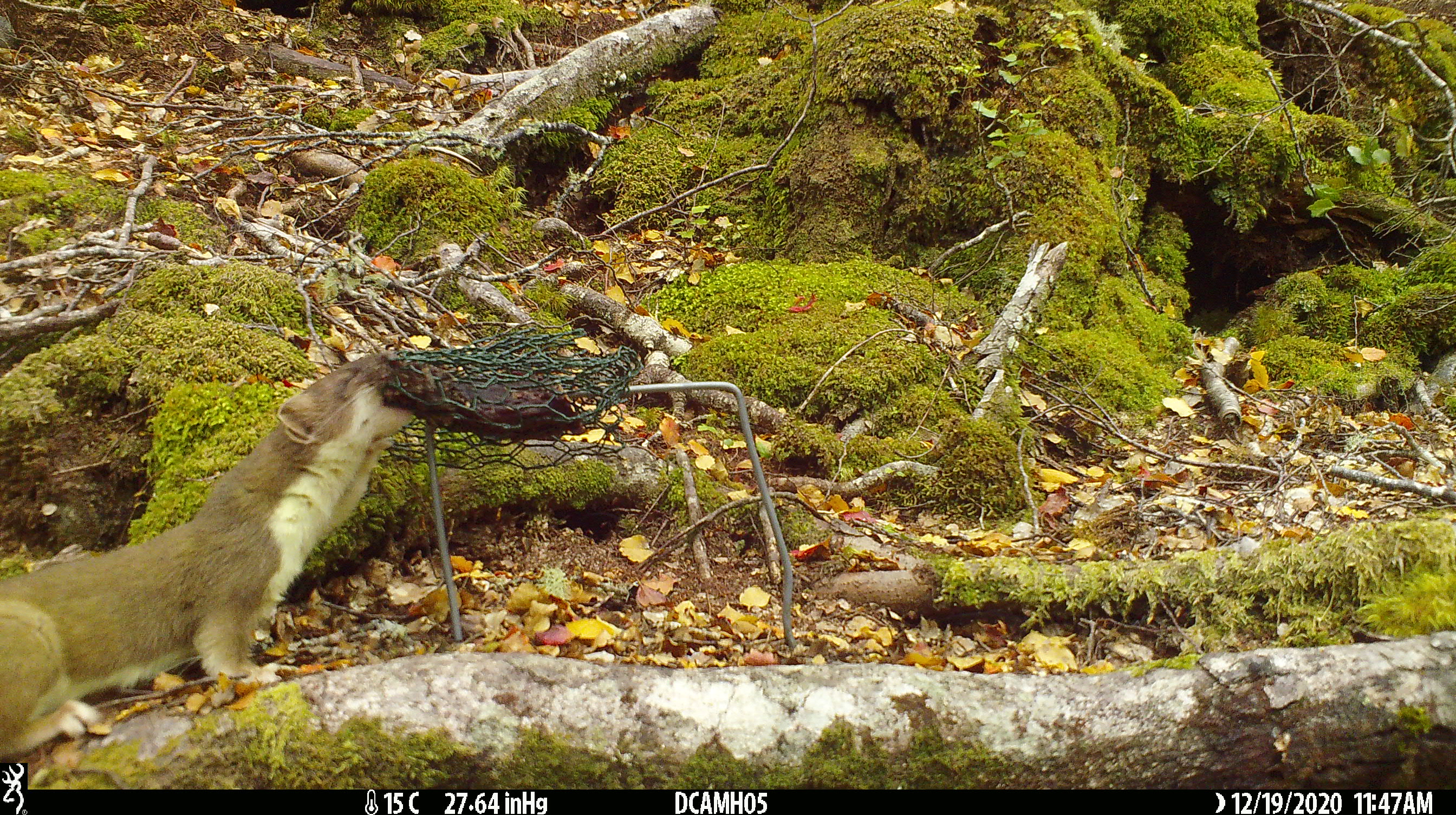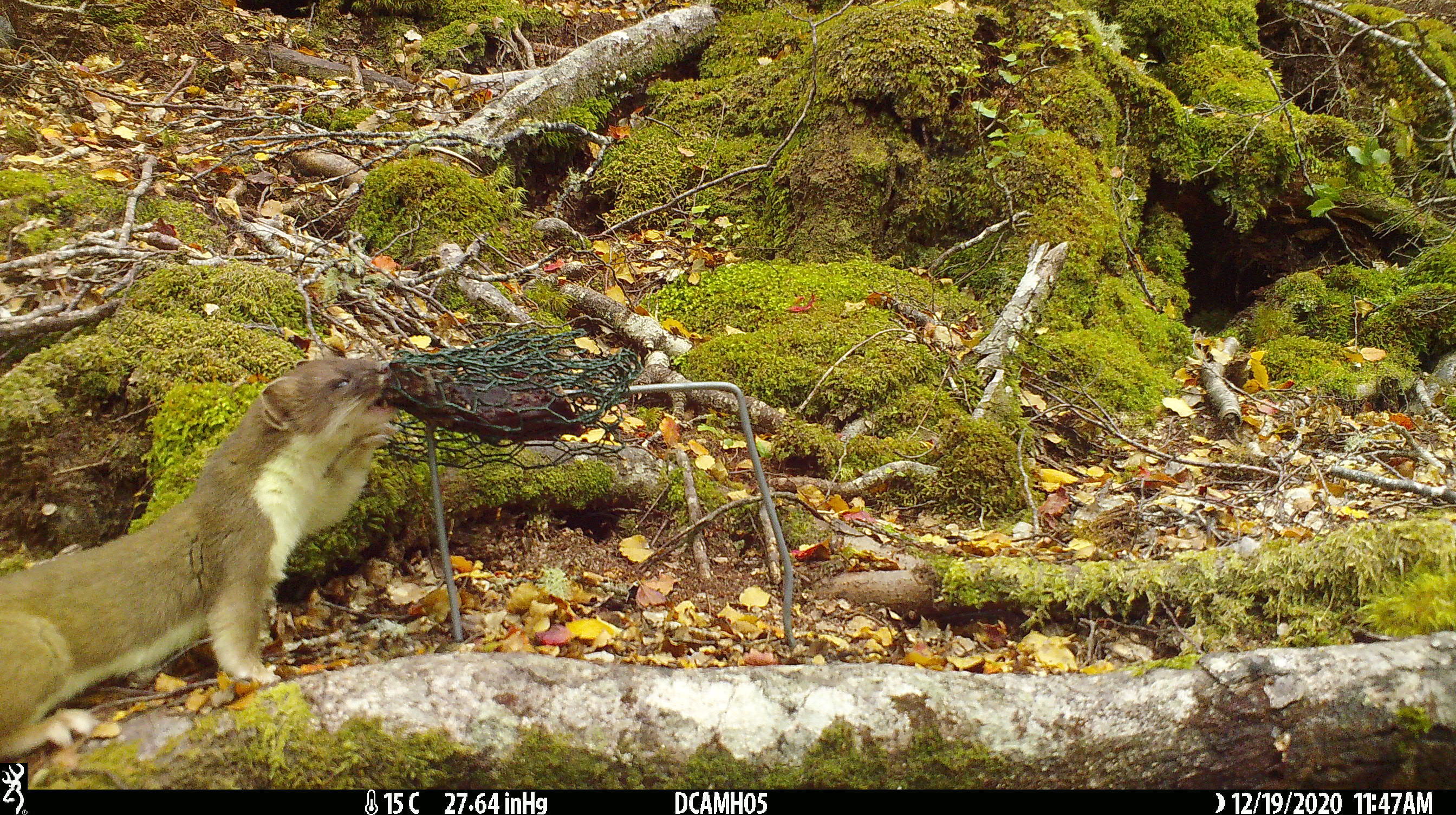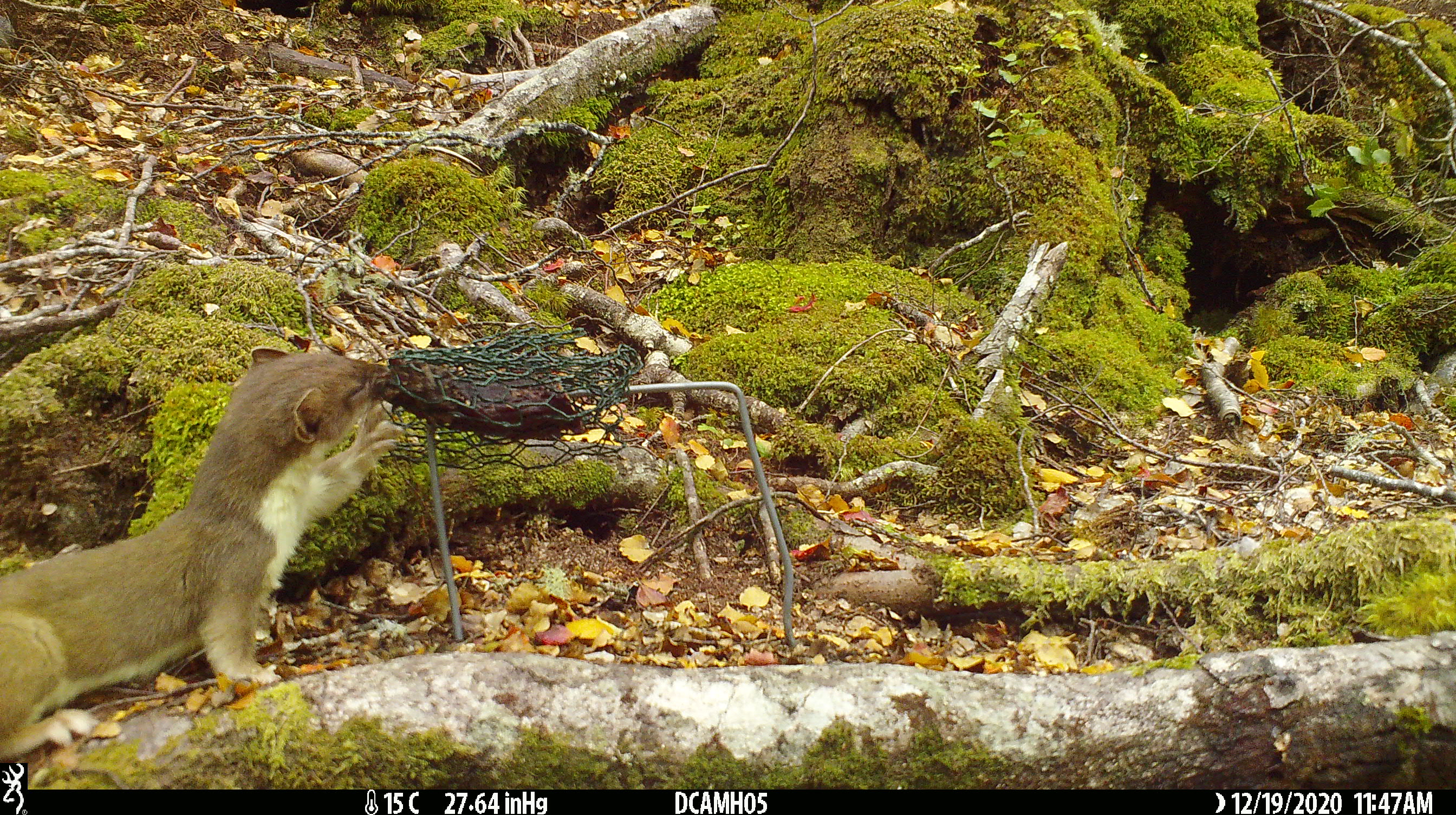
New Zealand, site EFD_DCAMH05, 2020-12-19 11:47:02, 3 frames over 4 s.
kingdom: Animalia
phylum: Chordata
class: Mammalia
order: Carnivora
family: Mustelidae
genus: Mustela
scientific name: Mustela erminea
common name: stoat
Stoat (Mustela erminea).